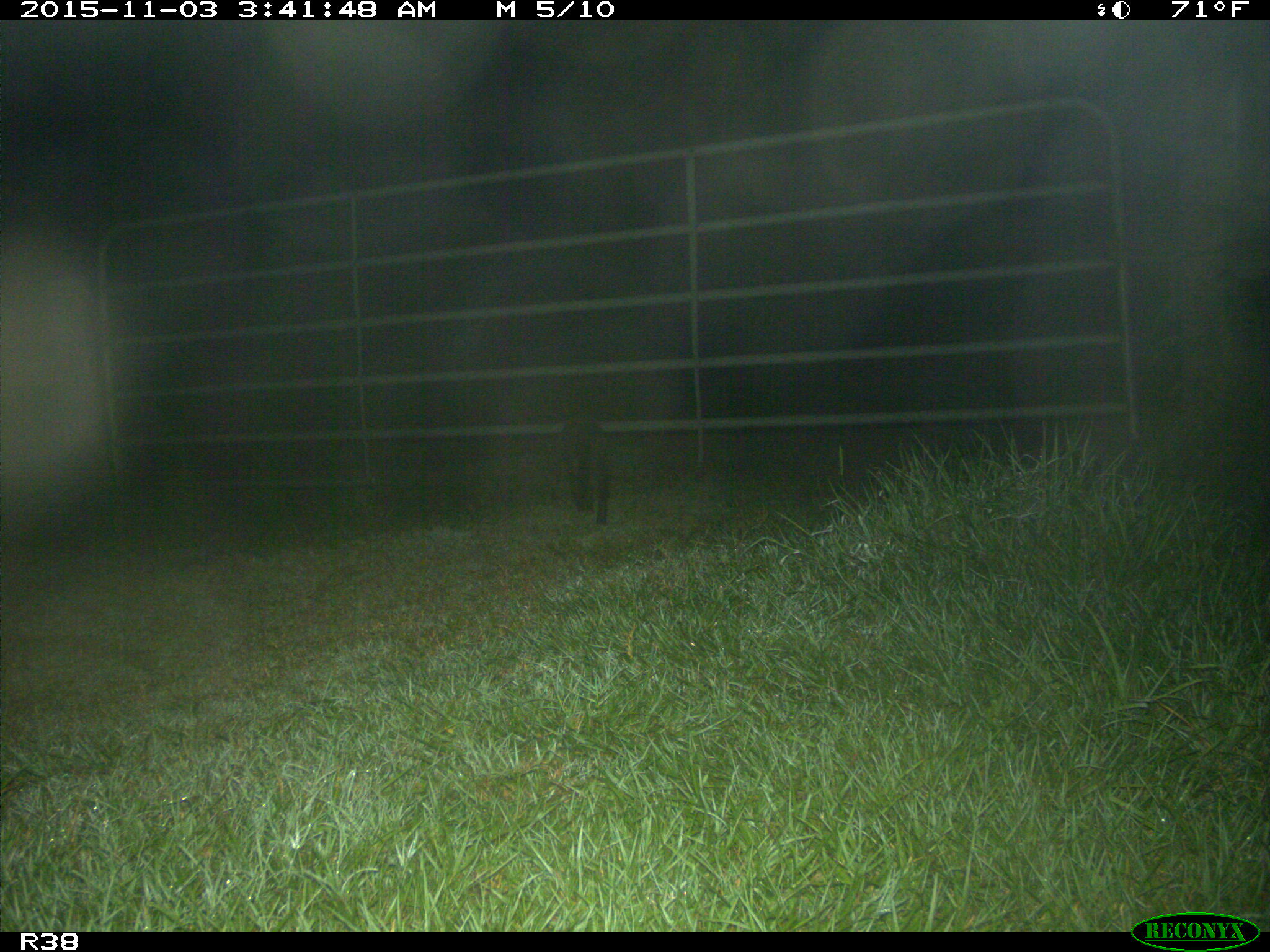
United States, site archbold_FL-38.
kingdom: Animalia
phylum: Chordata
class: Mammalia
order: Carnivora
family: Procyonidae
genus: Procyon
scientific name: Procyon lotor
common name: common raccoon